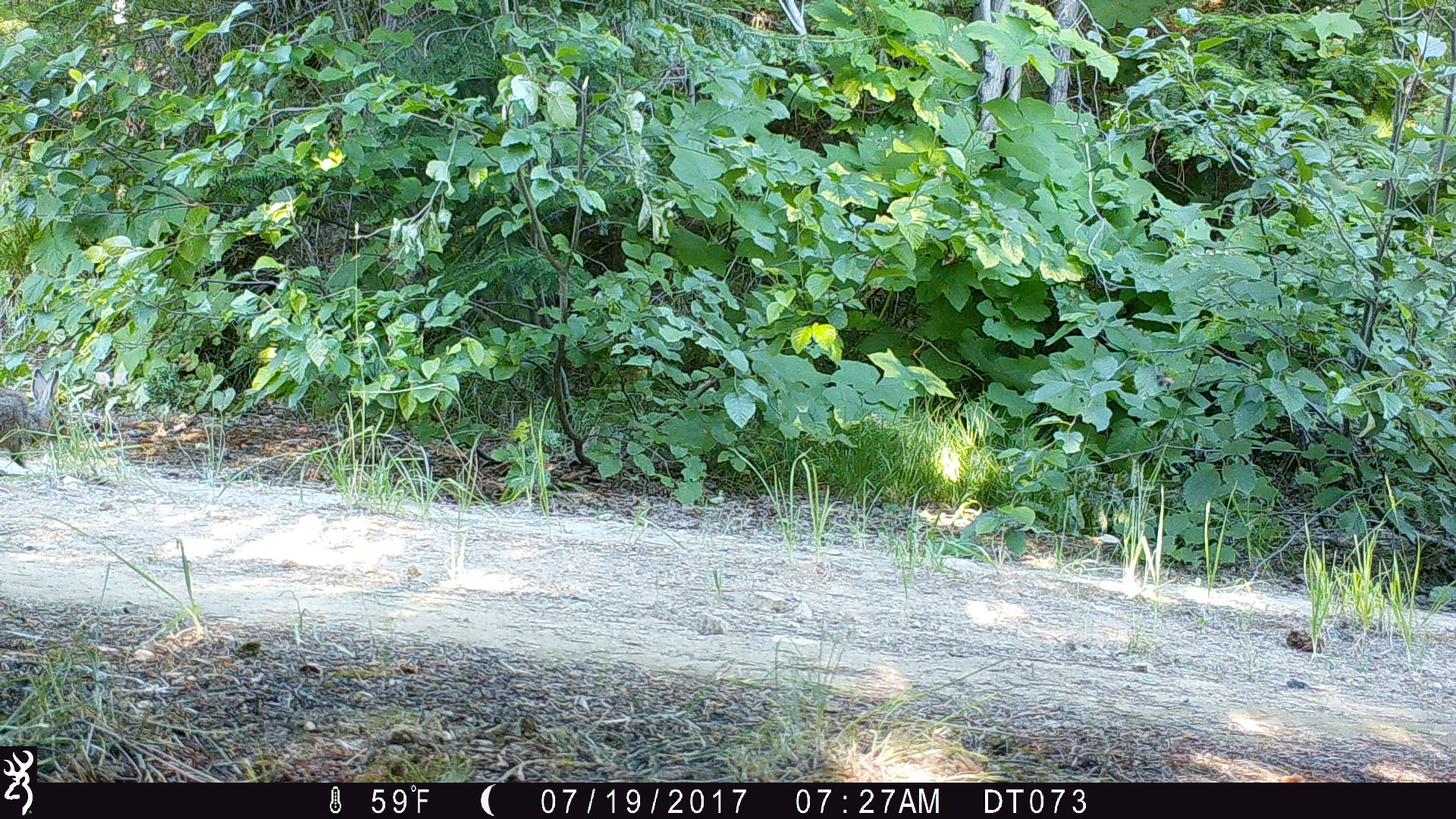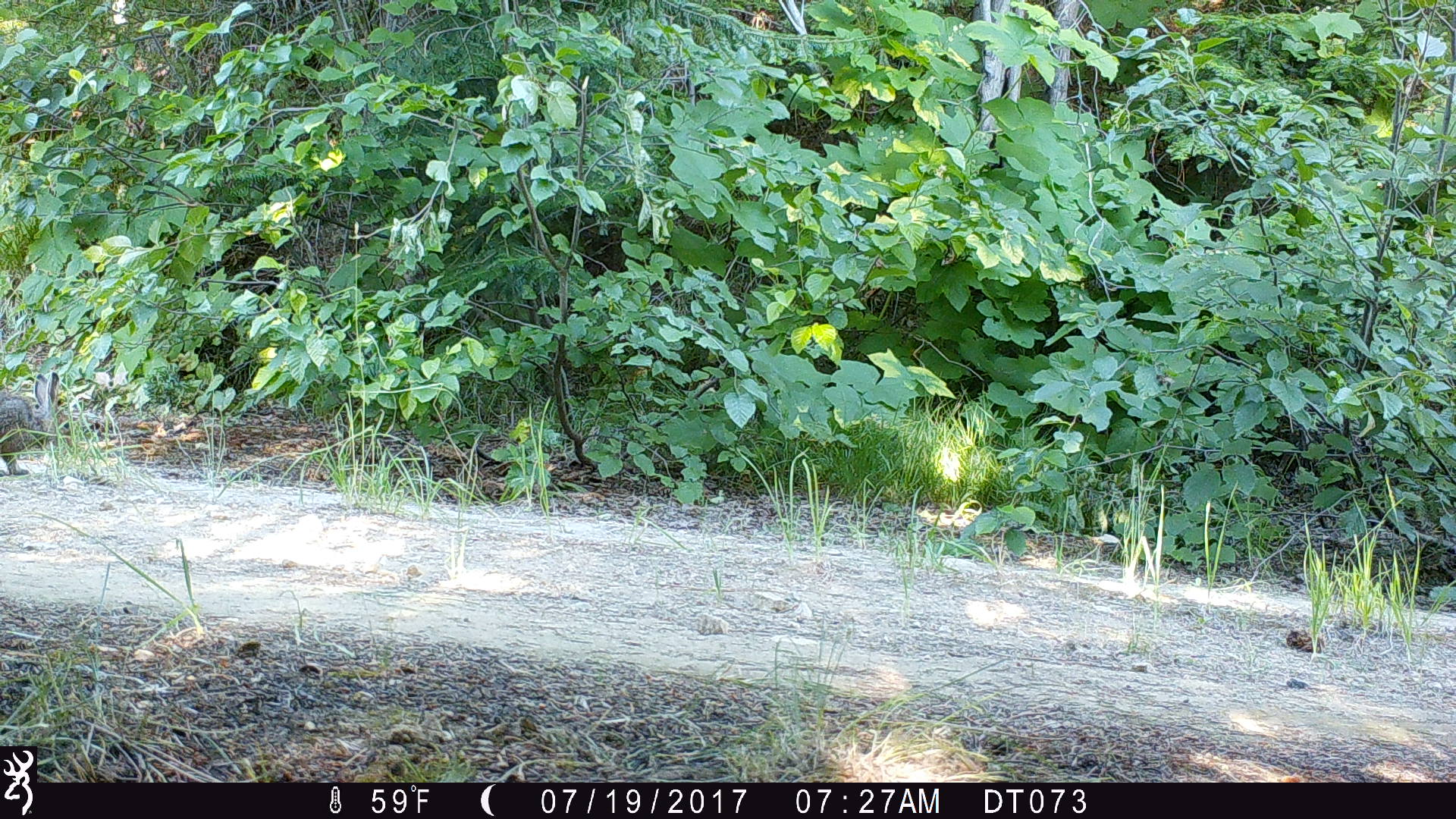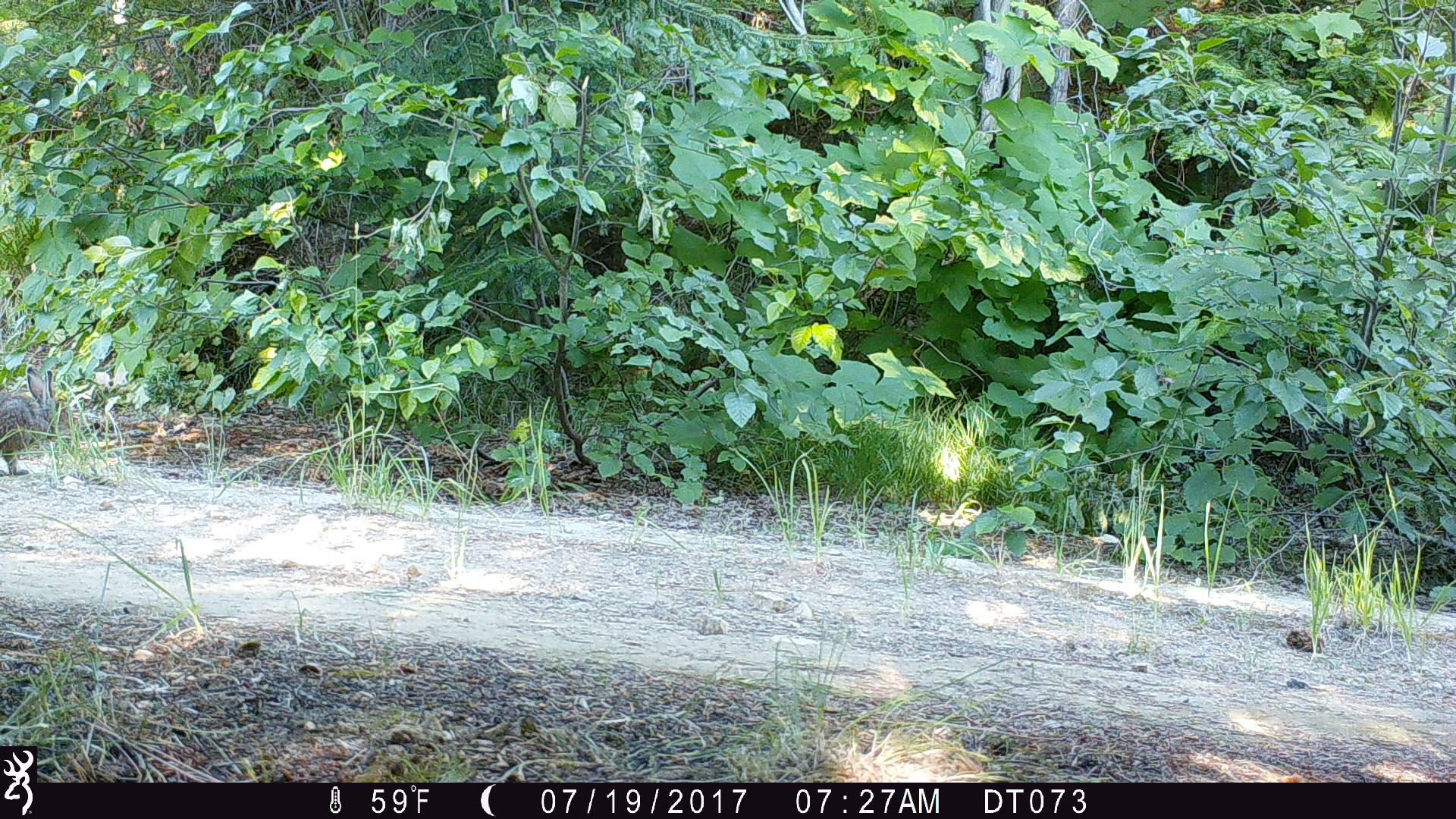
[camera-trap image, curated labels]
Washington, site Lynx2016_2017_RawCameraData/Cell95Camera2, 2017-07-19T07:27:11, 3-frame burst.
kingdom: Animalia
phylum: Chordata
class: Mammalia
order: Lagomorpha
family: Leporidae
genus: Lepus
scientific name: Lepus americanus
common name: snowshoe hare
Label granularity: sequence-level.